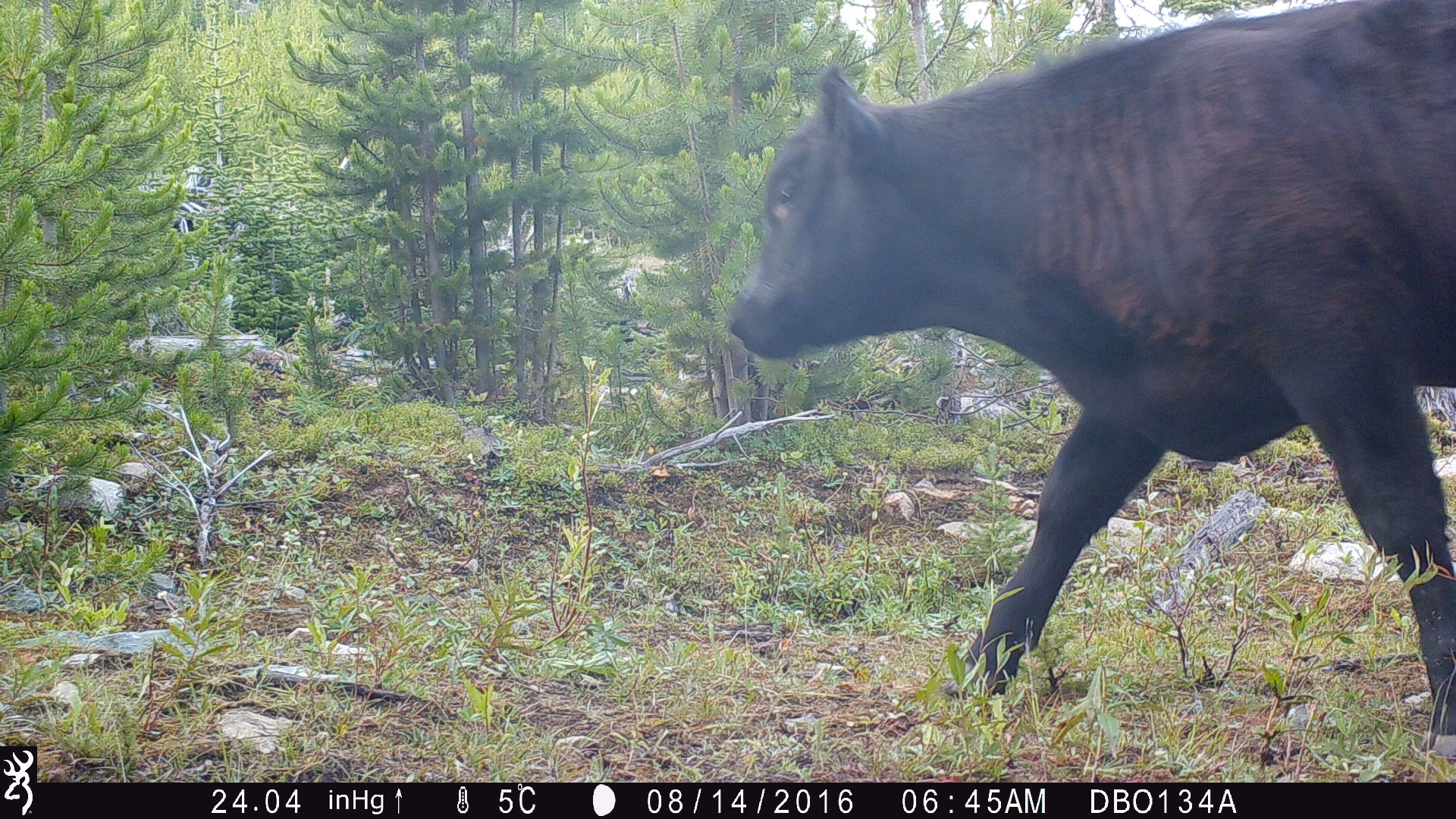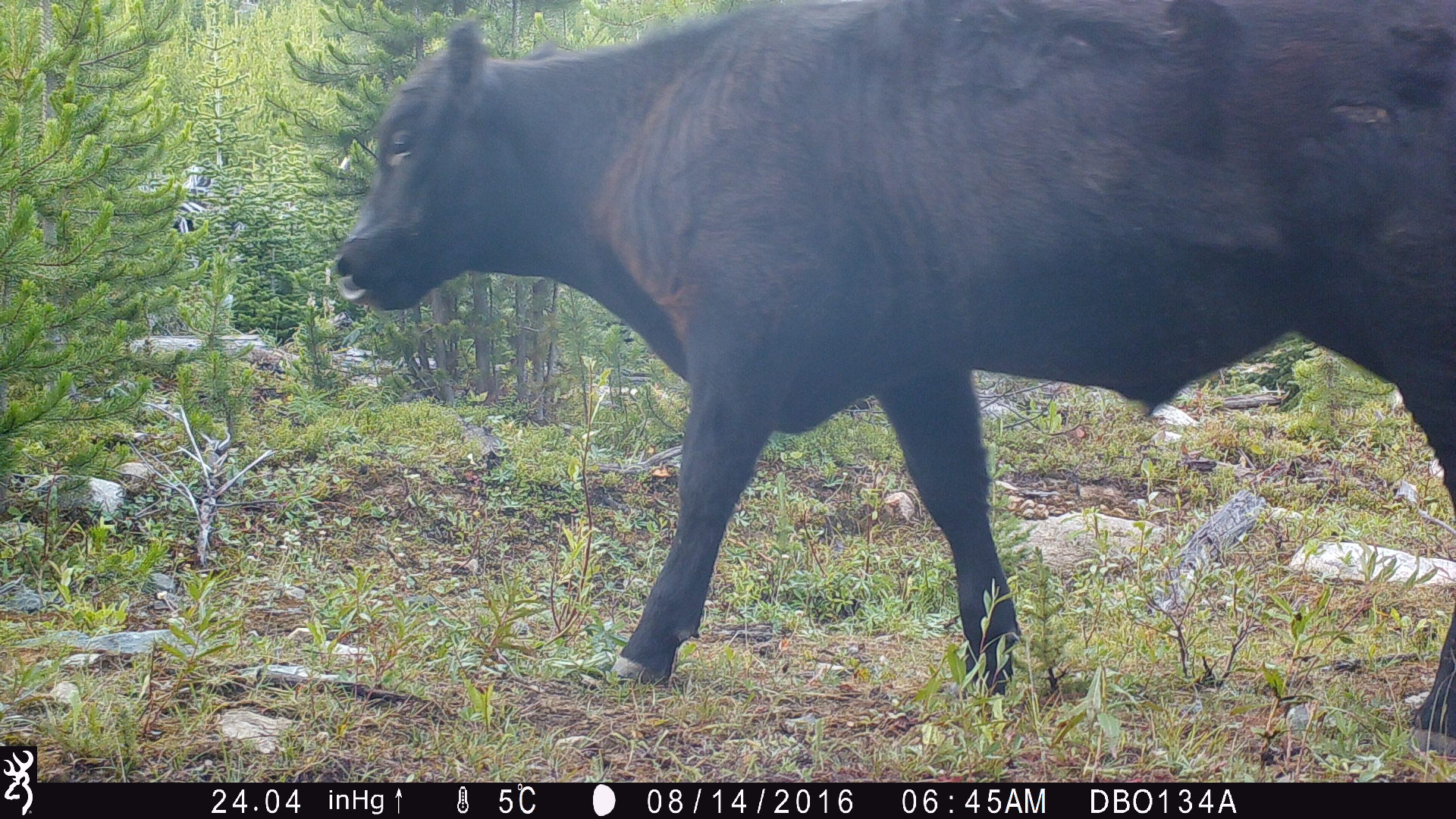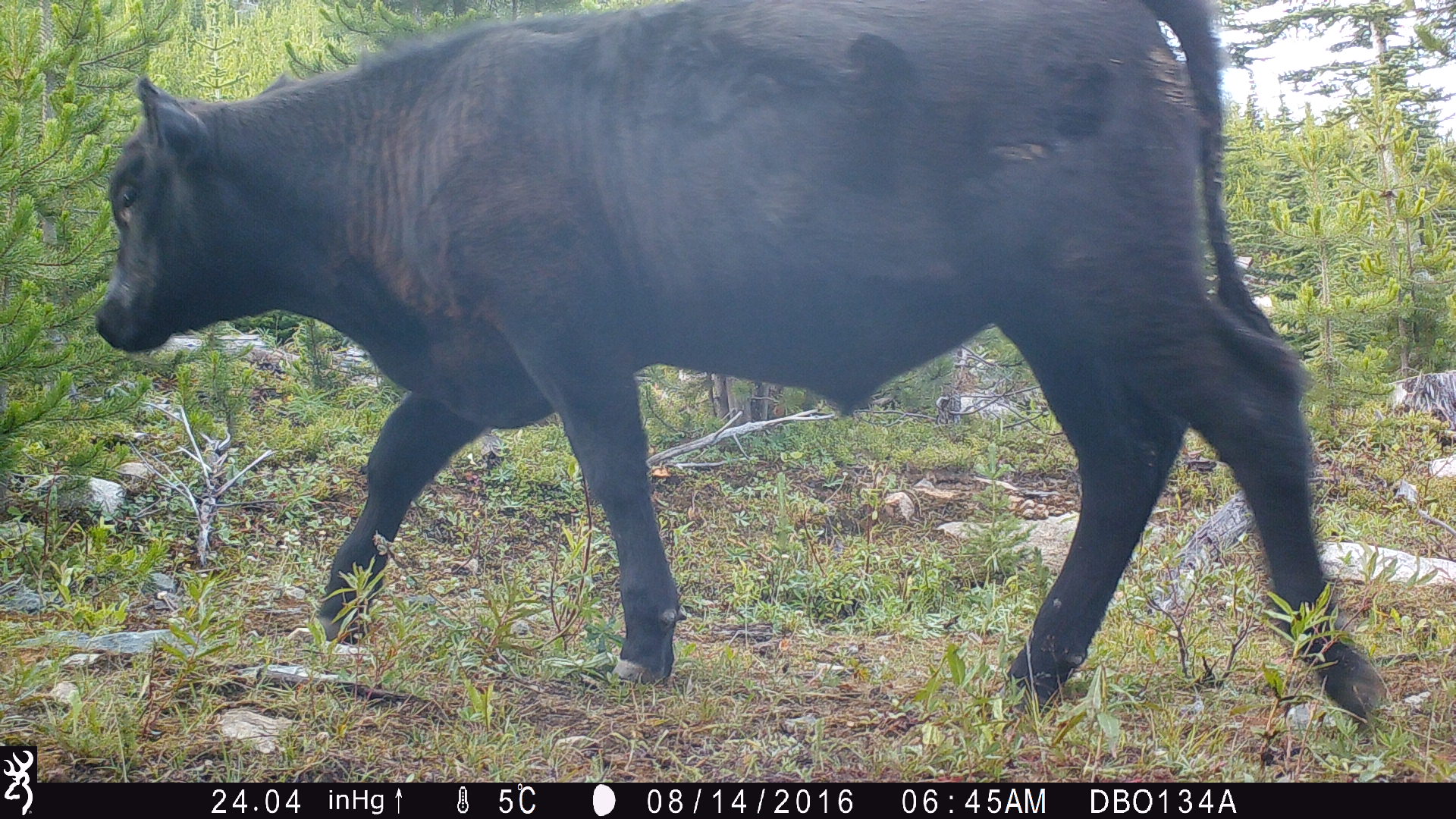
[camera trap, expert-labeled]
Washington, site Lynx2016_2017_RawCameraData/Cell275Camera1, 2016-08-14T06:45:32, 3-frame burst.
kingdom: Animalia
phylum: Chordata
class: Mammalia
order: Artiodactyla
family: Bovidae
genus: Bos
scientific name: Bos taurus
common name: domestic cattle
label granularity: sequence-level